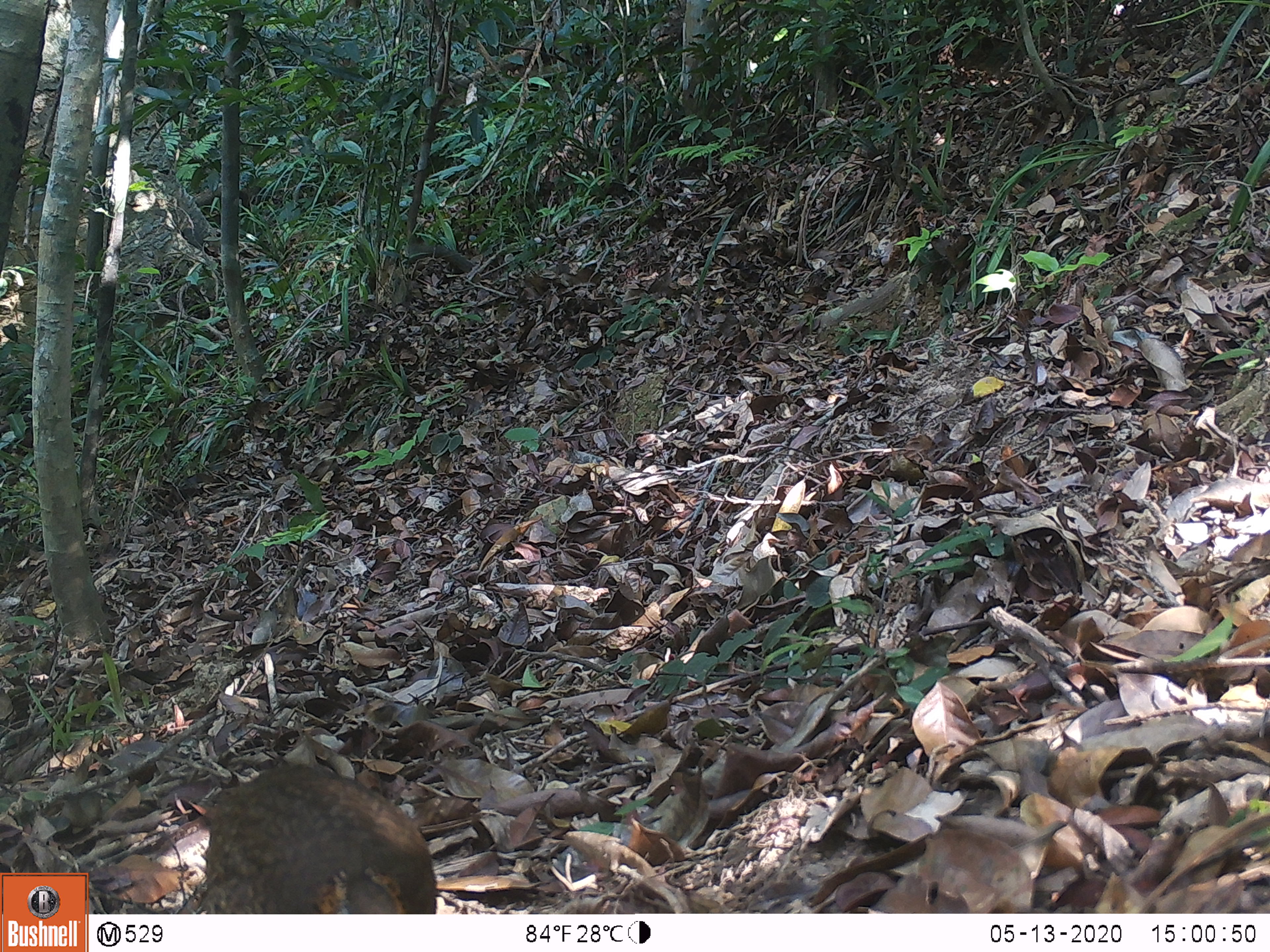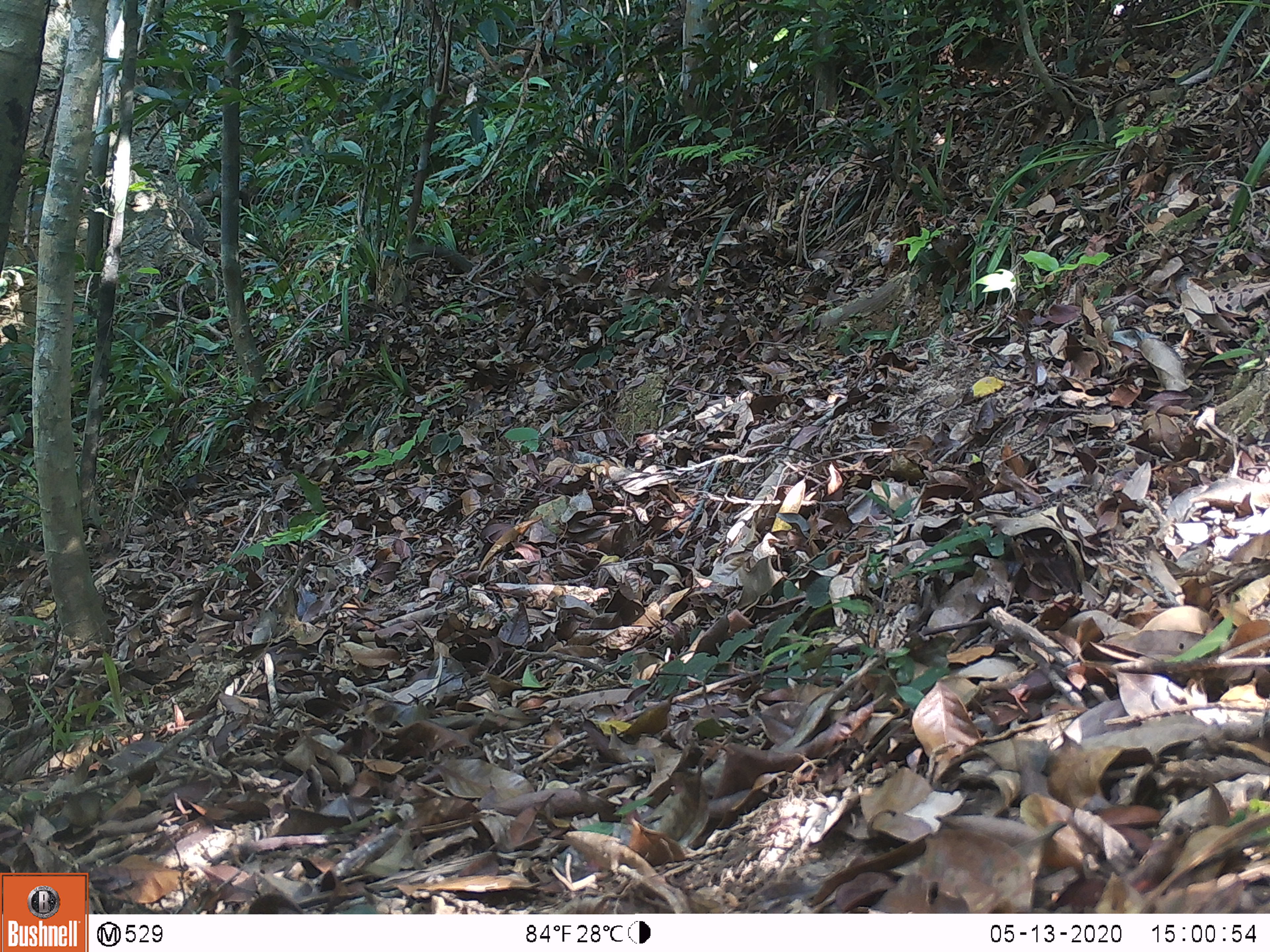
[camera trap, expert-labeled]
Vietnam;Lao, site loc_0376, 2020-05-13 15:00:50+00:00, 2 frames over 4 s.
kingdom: Animalia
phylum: Chordata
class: Aves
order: Galliformes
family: Phasianidae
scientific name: Phasianidae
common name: partridge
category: unidentified partridge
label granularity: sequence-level